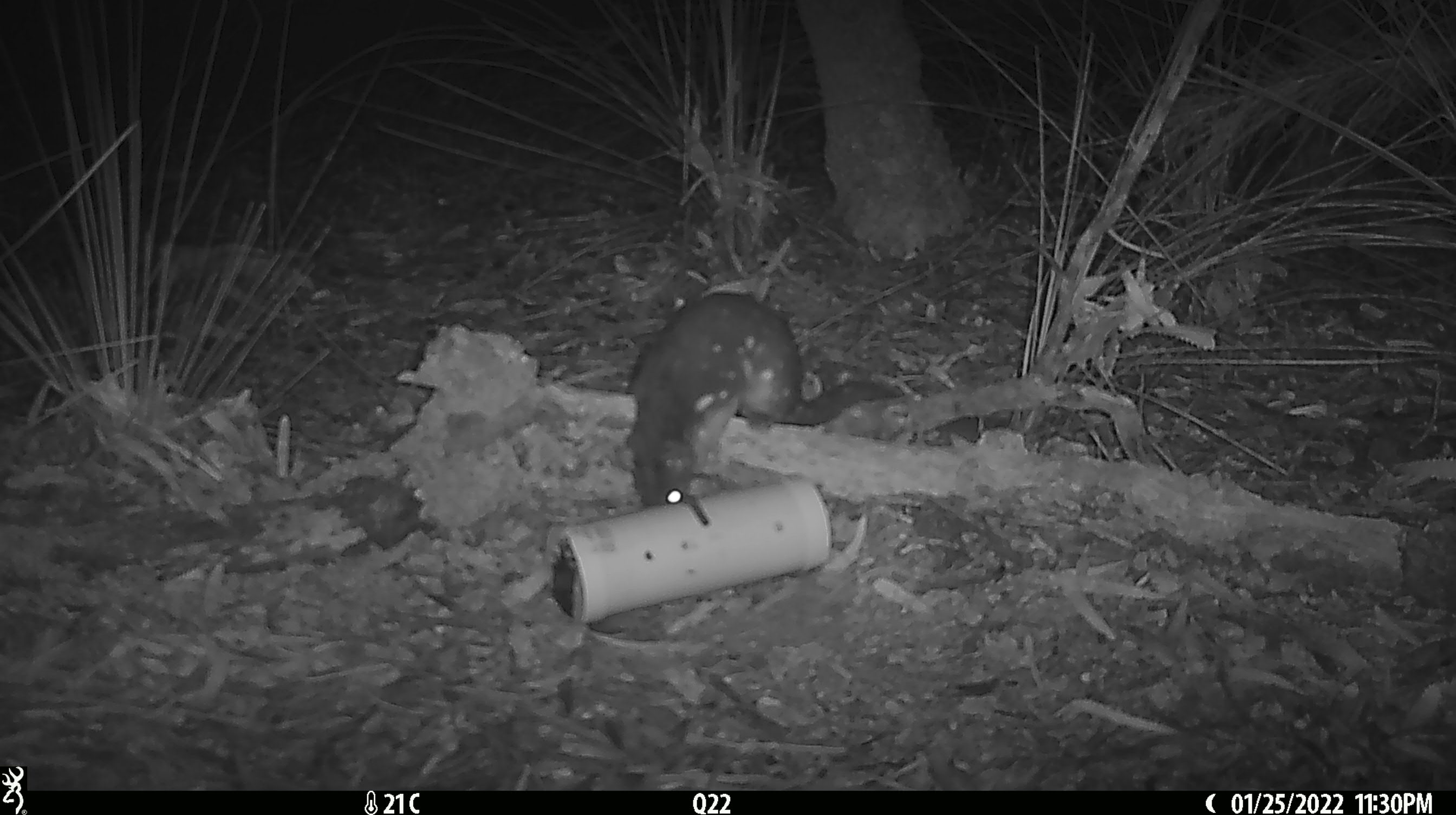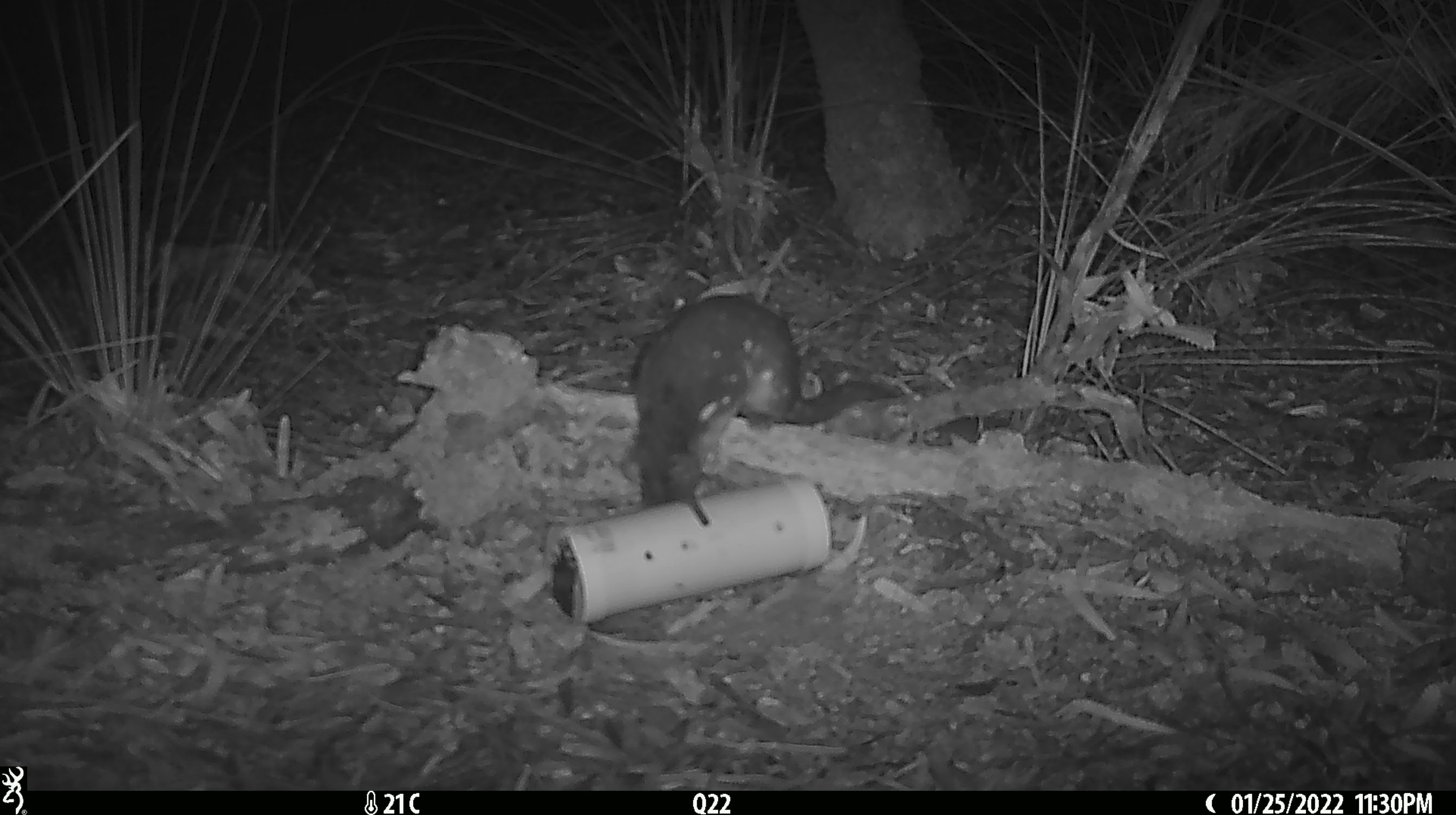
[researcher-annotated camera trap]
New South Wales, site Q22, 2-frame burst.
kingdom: Animalia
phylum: Chordata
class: Mammalia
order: Dasyuromorphia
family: Dasyuridae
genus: Dasyurus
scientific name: Dasyurus maculatus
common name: spotted-tailed quoll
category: quoll